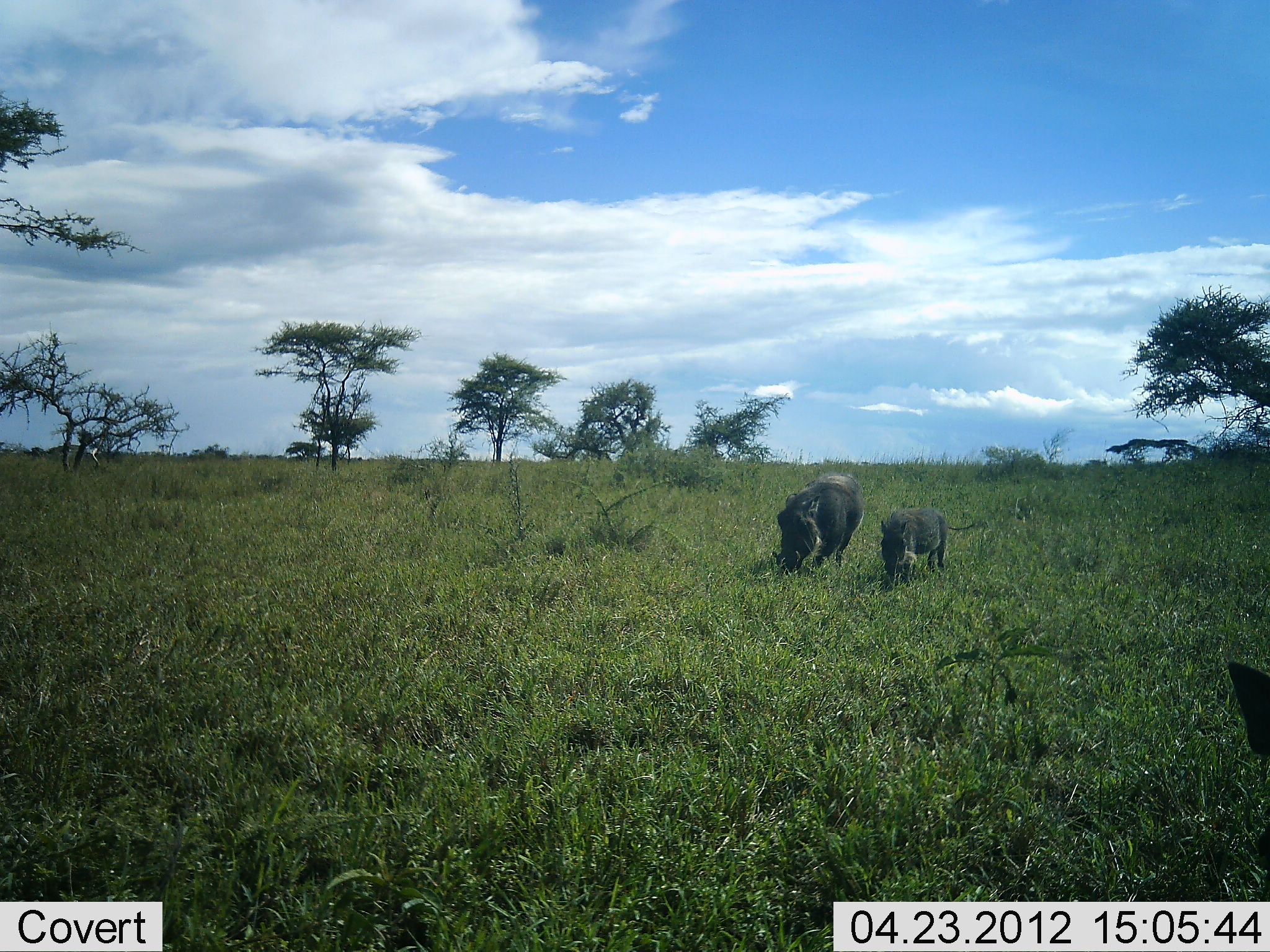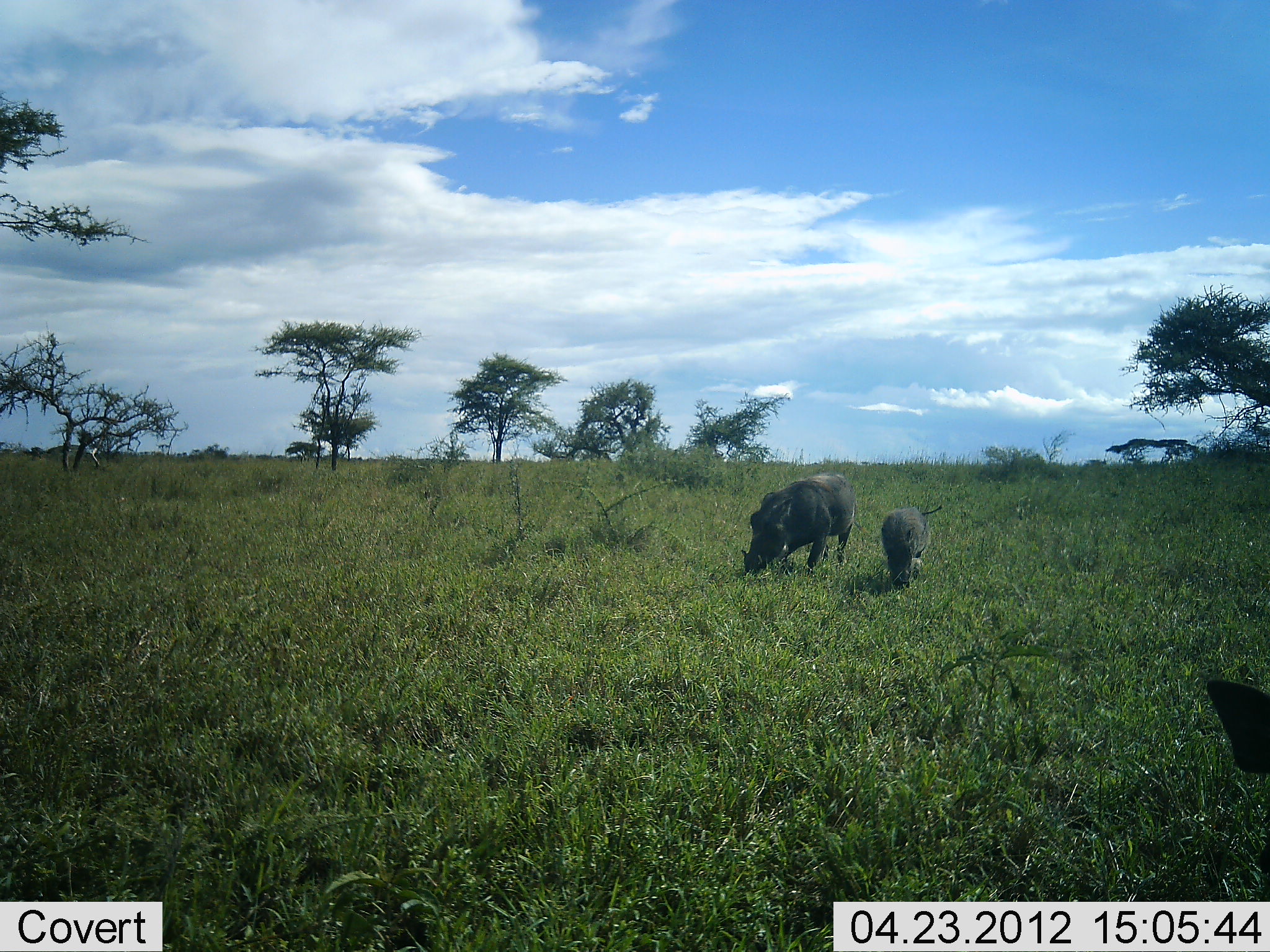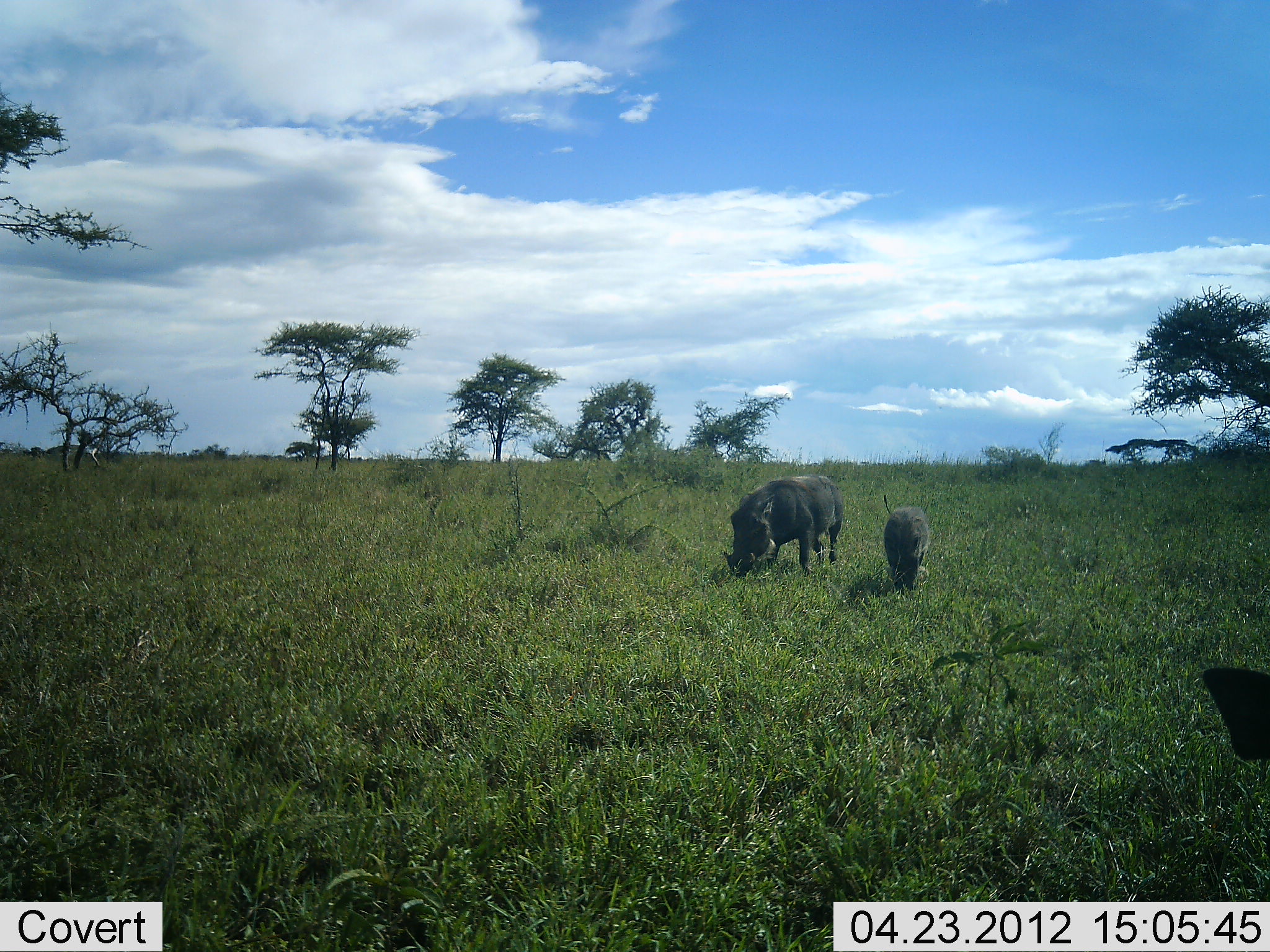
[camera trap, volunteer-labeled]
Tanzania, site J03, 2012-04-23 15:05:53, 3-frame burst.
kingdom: Animalia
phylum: Chordata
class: Mammalia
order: Artiodactyla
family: Suidae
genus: Phacochoerus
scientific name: Phacochoerus africanus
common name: warthog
Warthog (Phacochoerus africanus), count 2. Behavior (volunteer vote fractions): standing 34%, resting 3%, moving 59%, interacting 7%. Young present (vote fraction): 72%. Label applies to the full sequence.